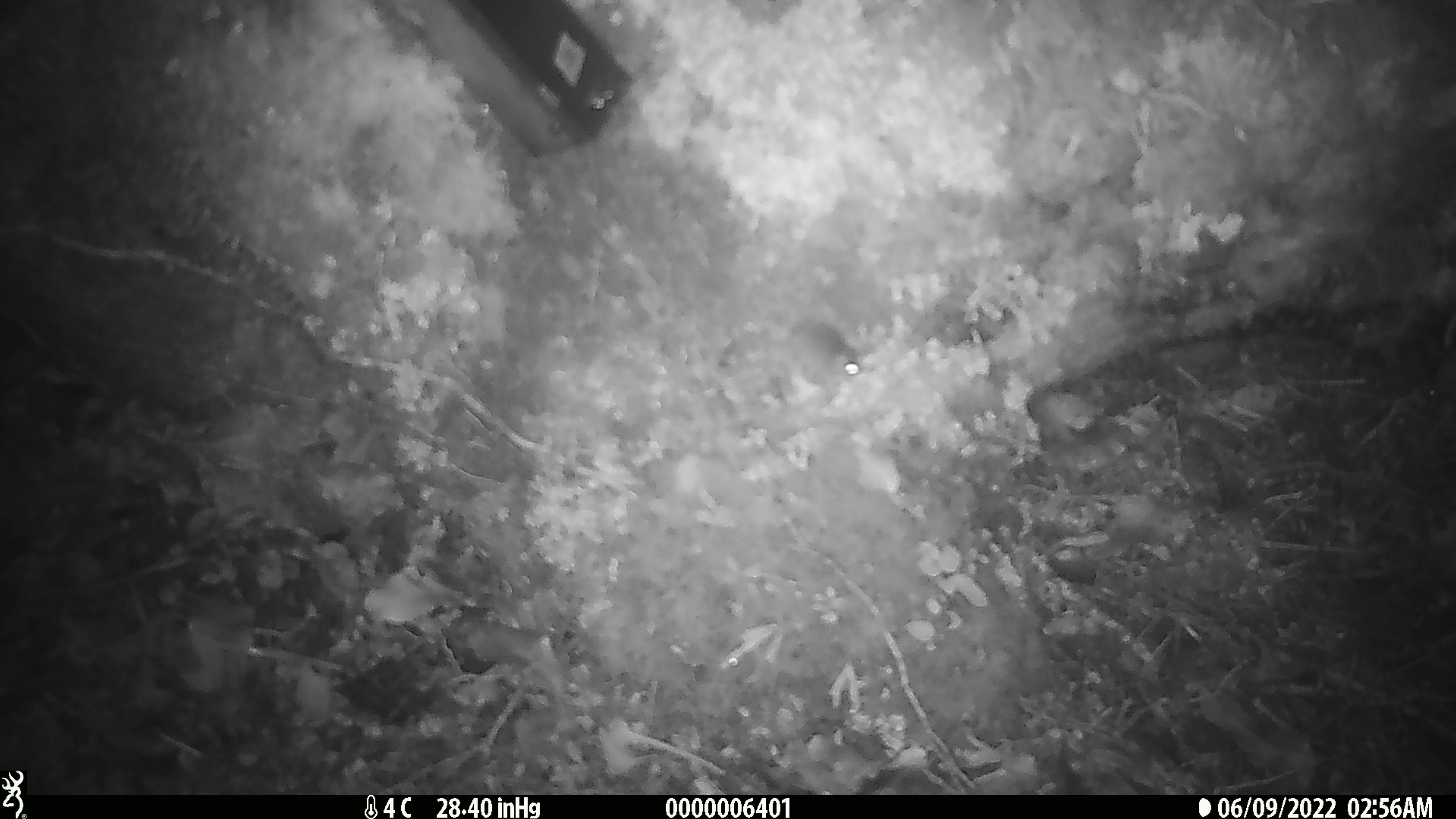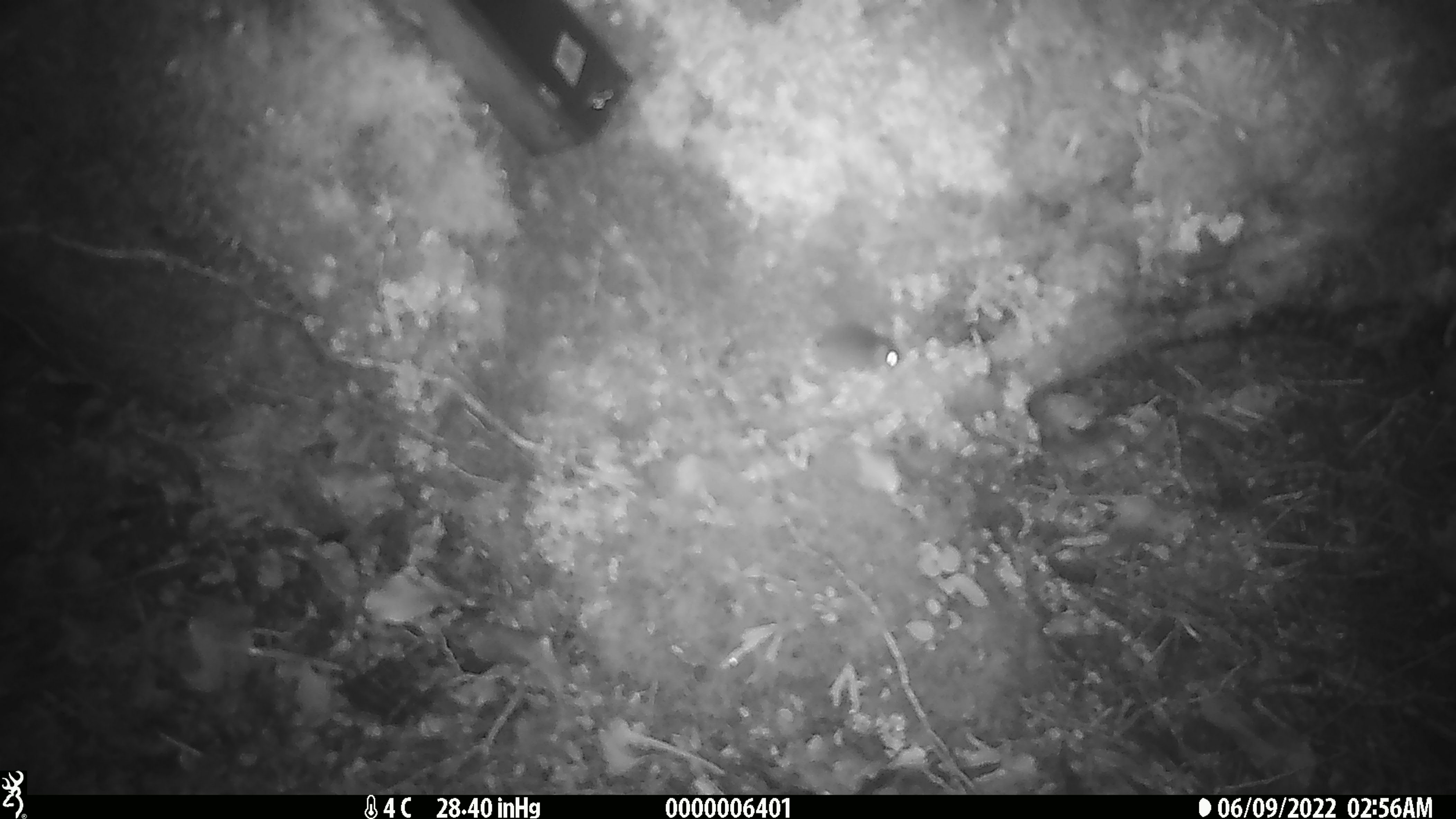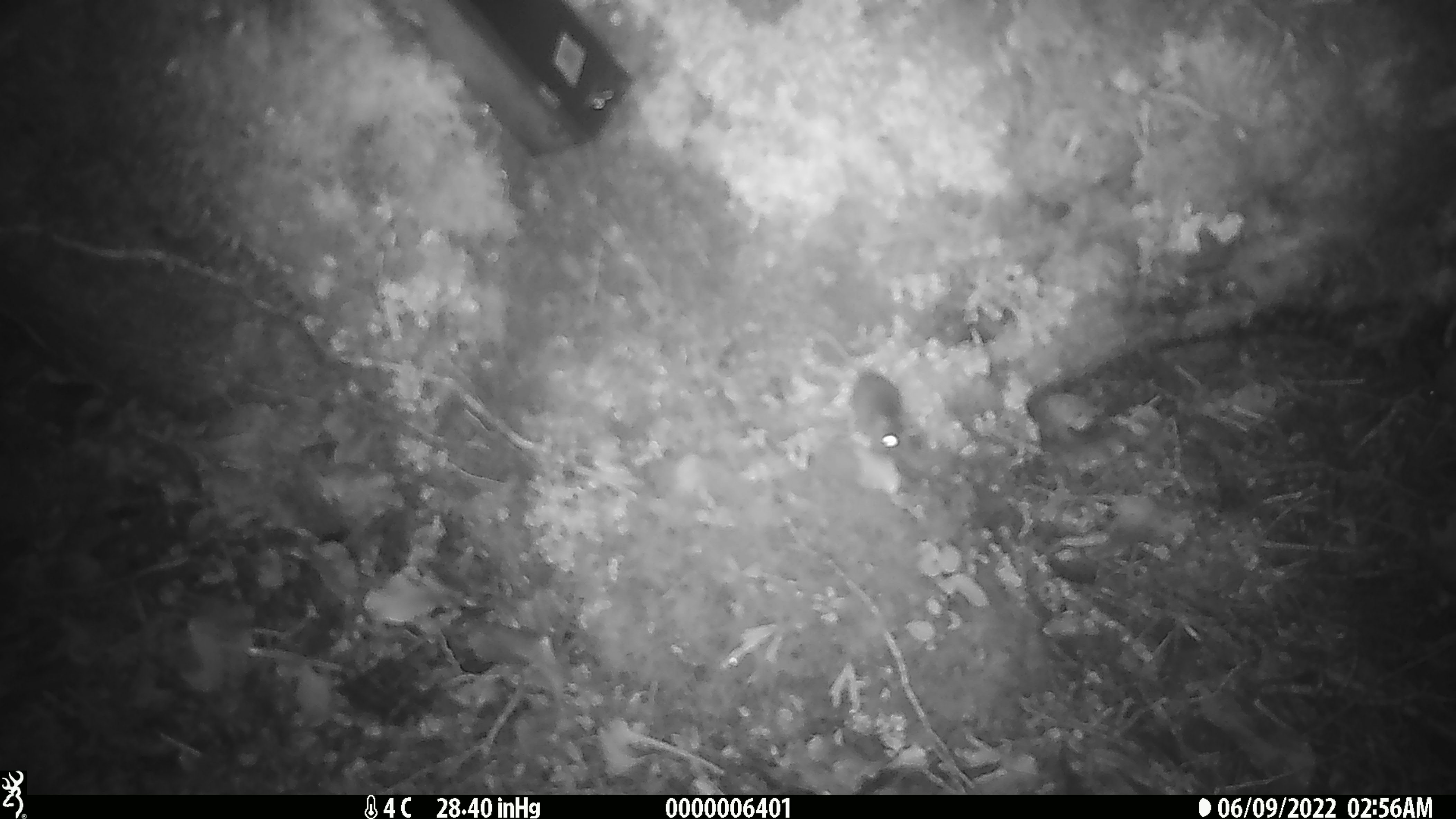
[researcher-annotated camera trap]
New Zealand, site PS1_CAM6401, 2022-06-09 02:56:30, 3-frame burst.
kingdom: Animalia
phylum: Chordata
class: Mammalia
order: Rodentia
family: Muridae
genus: Mus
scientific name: Mus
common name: mouse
Mouse (Mus).